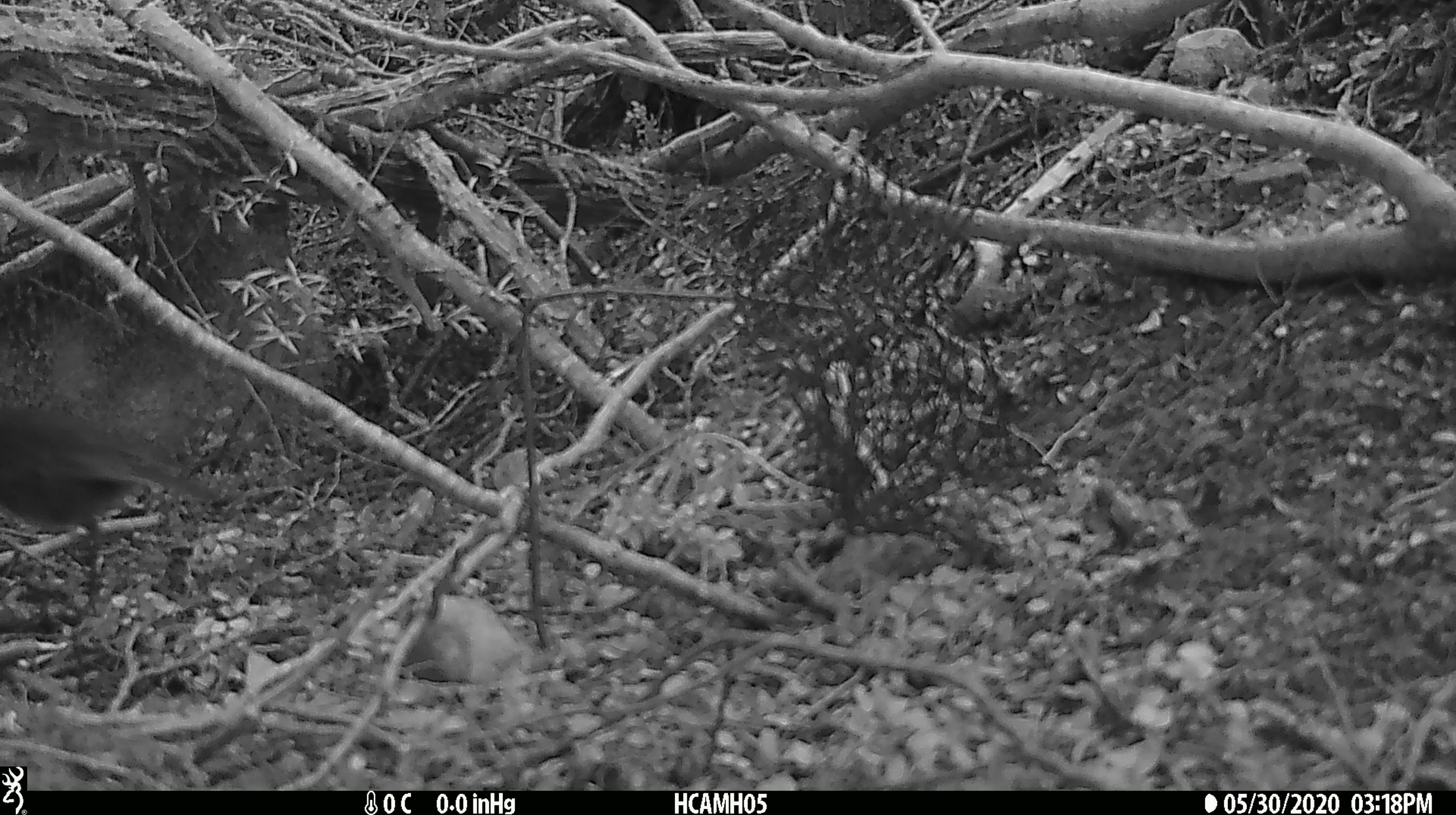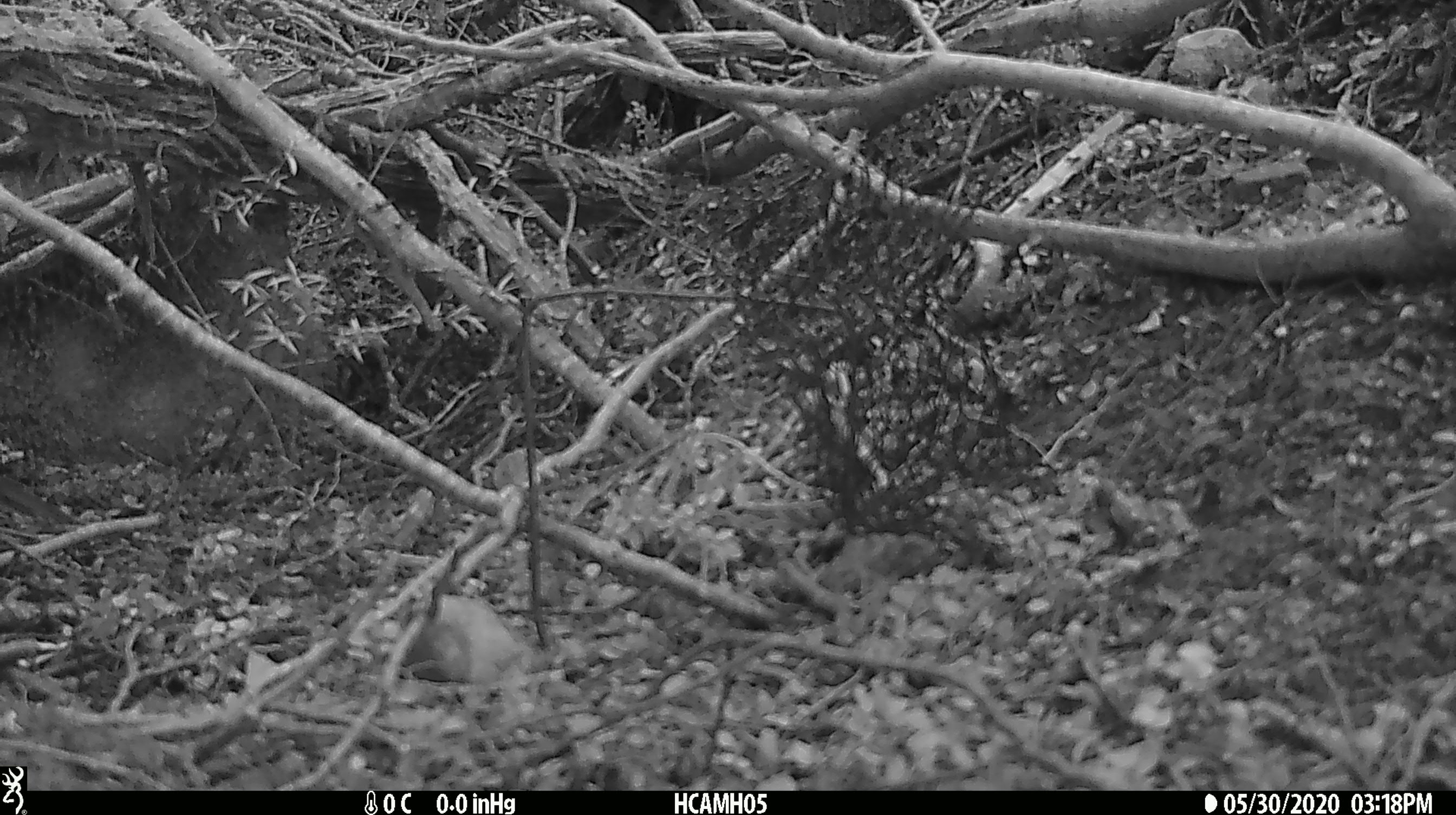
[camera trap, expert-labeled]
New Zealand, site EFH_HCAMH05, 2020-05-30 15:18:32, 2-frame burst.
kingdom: Animalia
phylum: Chordata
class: Aves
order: Passeriformes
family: Petroicidae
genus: Petroica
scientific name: Petroica australis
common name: new zealand robin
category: robin